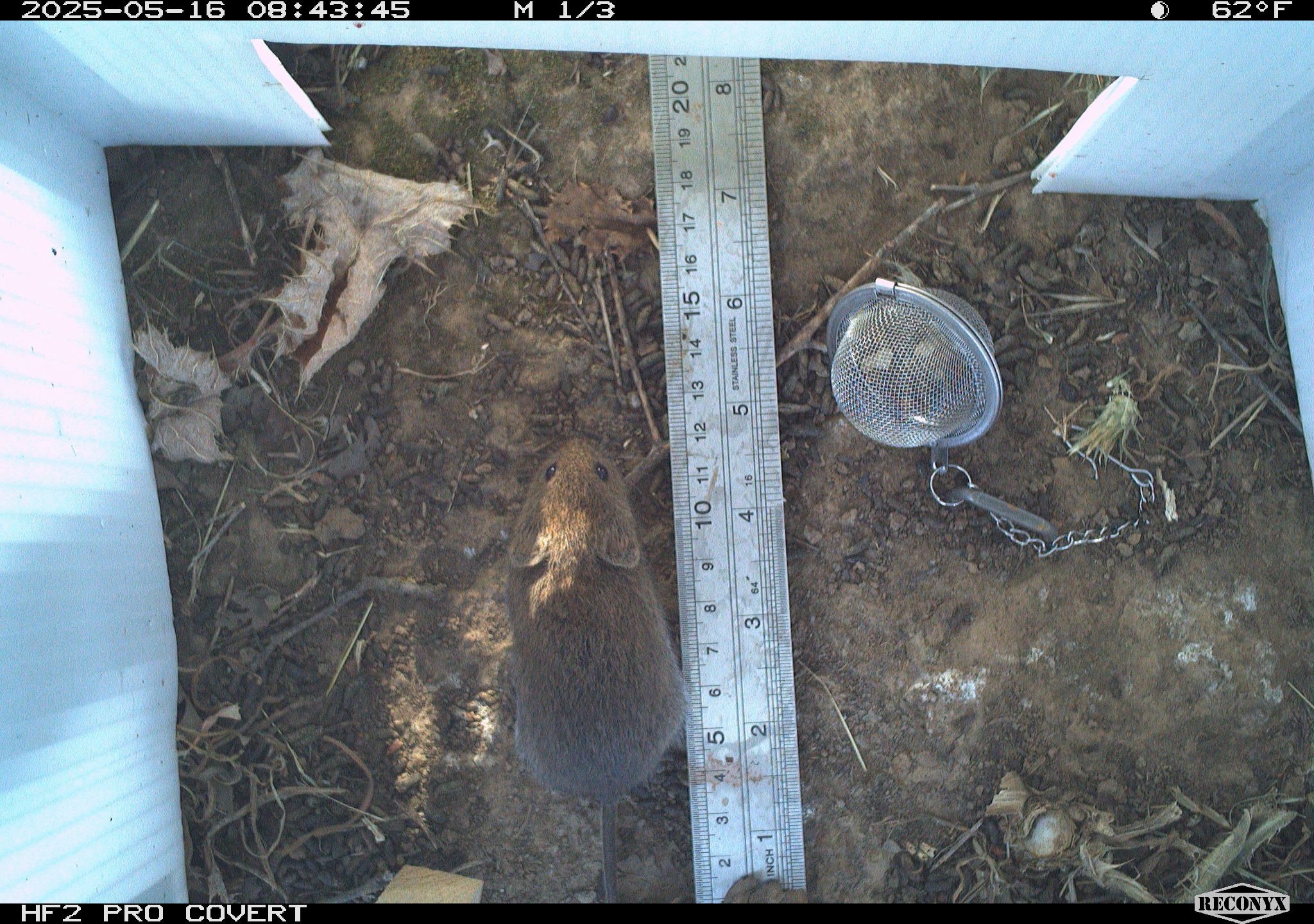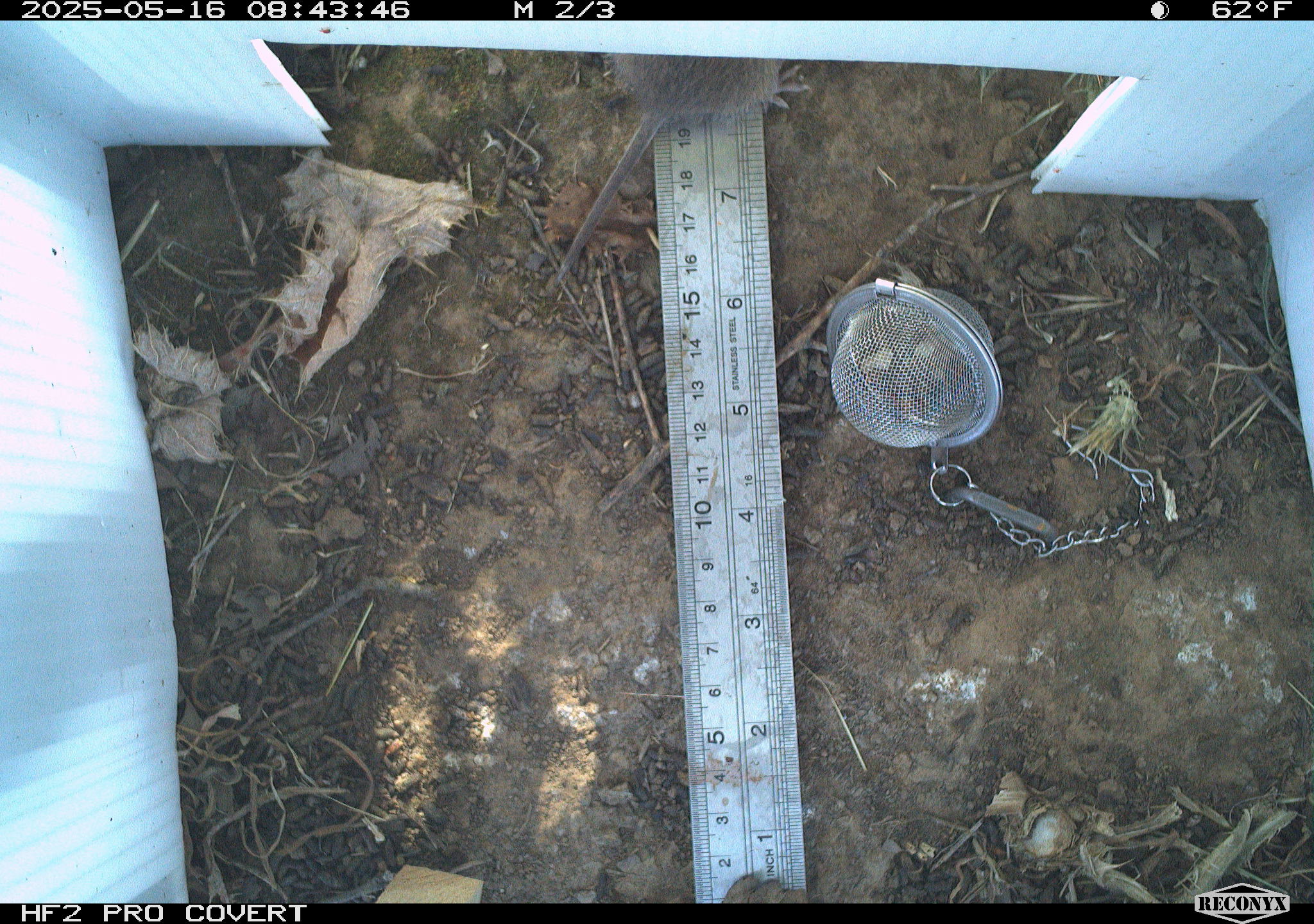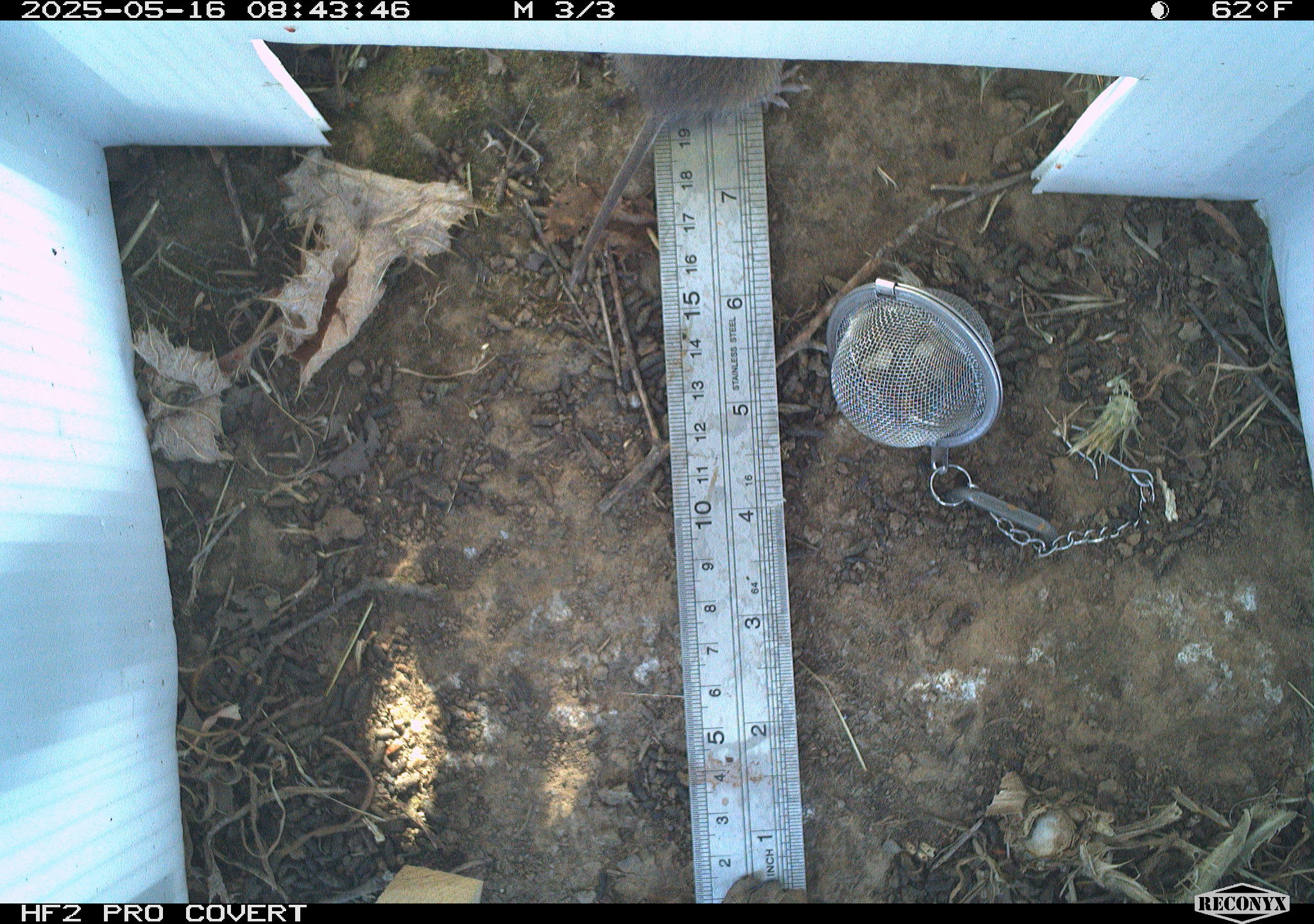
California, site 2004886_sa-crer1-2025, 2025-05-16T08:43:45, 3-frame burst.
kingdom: Animalia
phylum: Chordata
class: Mammalia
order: Rodentia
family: Cricetidae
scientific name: Arvicolinae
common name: voles, lemmings, and muskrats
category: arvicolinae subfamily